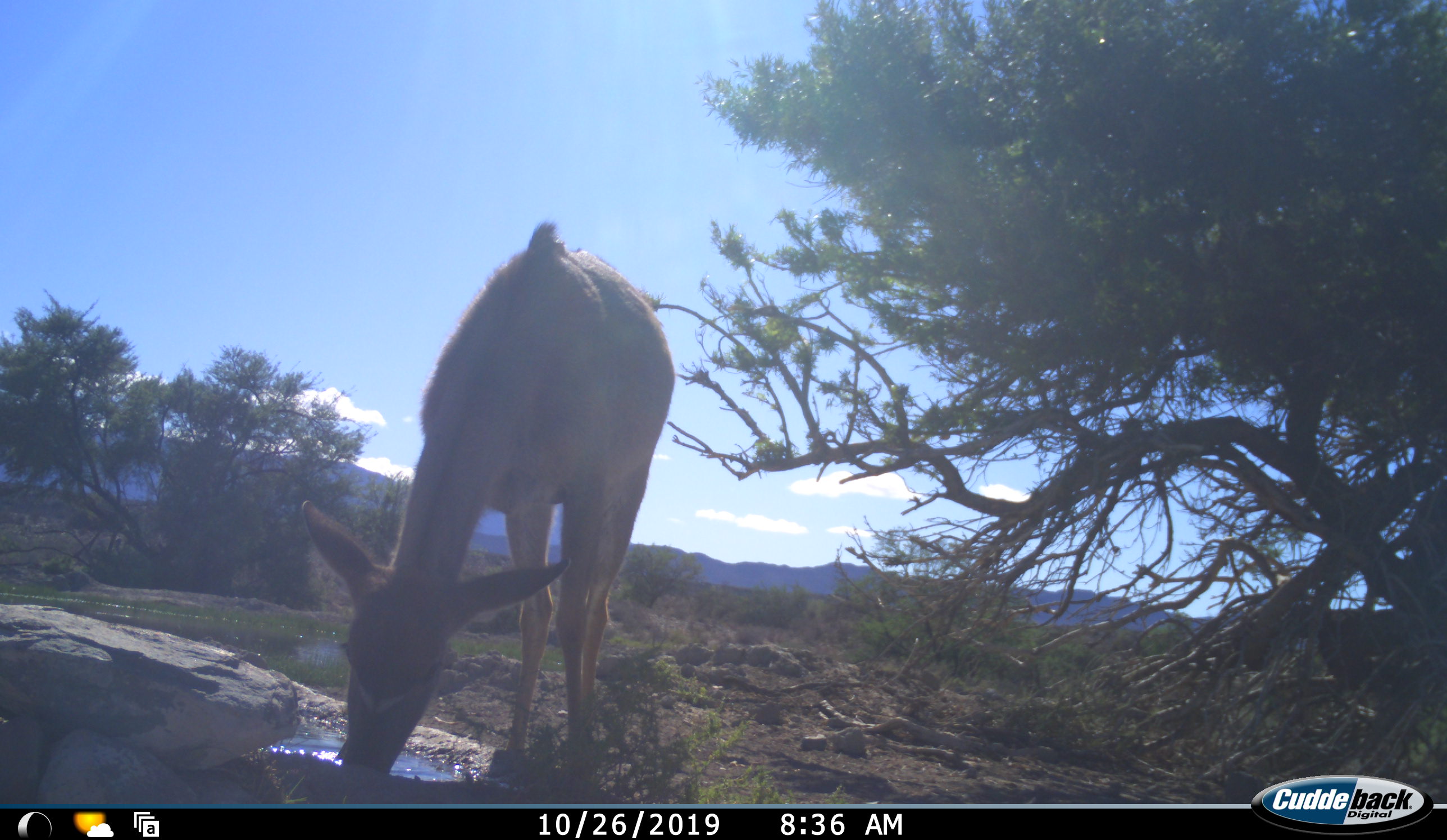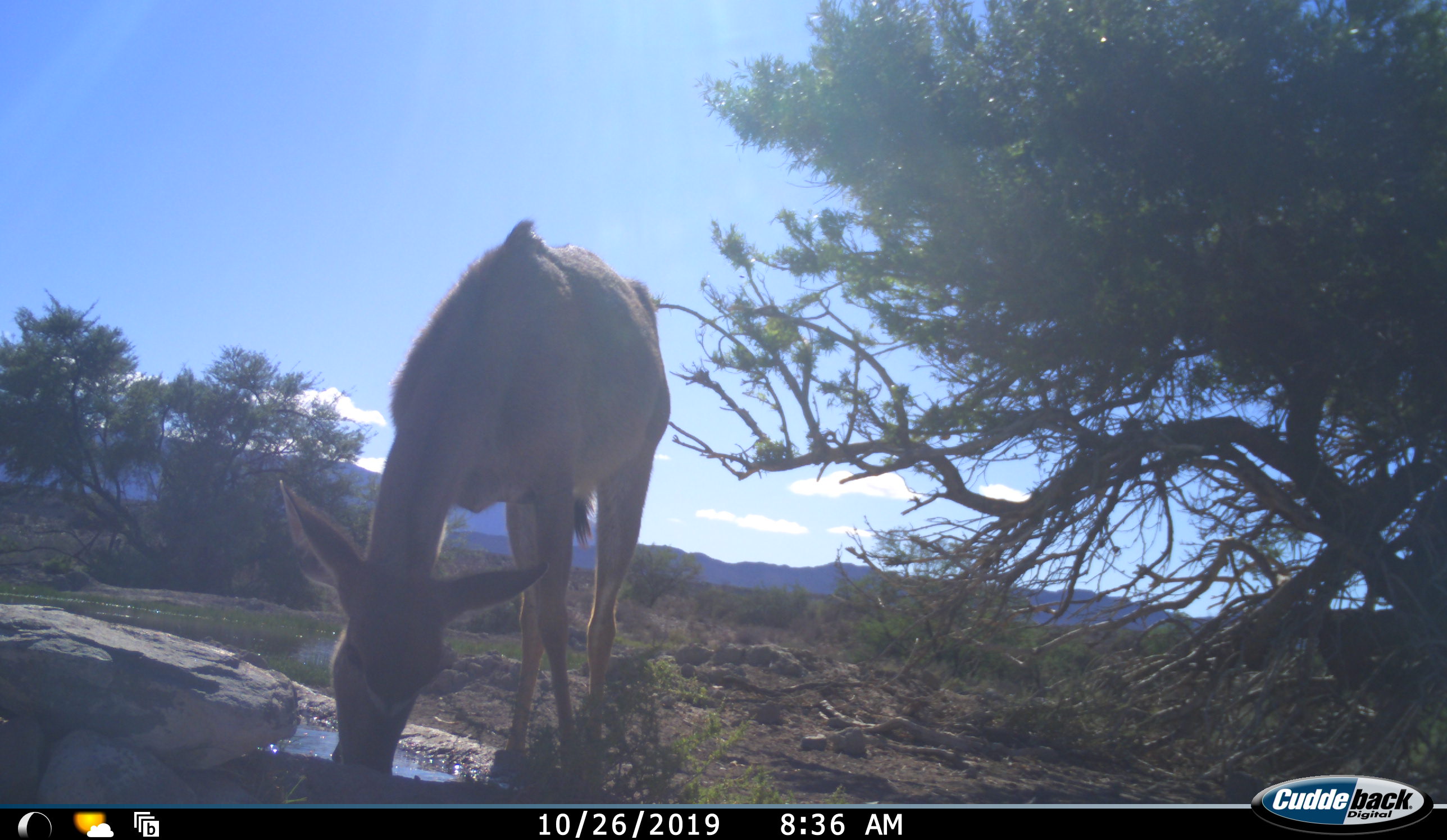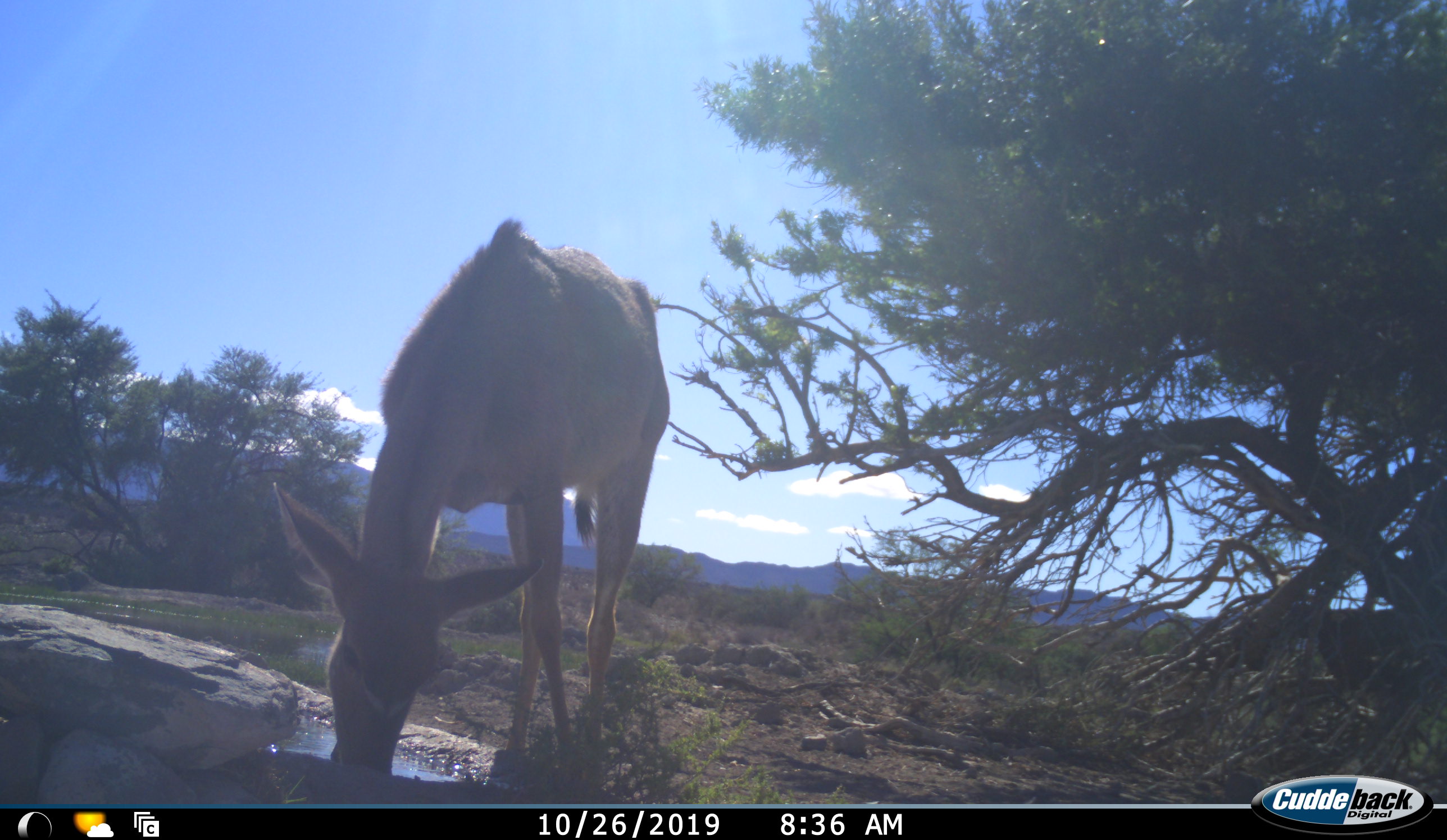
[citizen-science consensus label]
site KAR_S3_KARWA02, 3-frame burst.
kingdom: Animalia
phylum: Chordata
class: Mammalia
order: Artiodactyla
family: Bovidae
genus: Tragelaphus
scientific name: Tragelaphus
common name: kudu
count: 1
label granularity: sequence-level